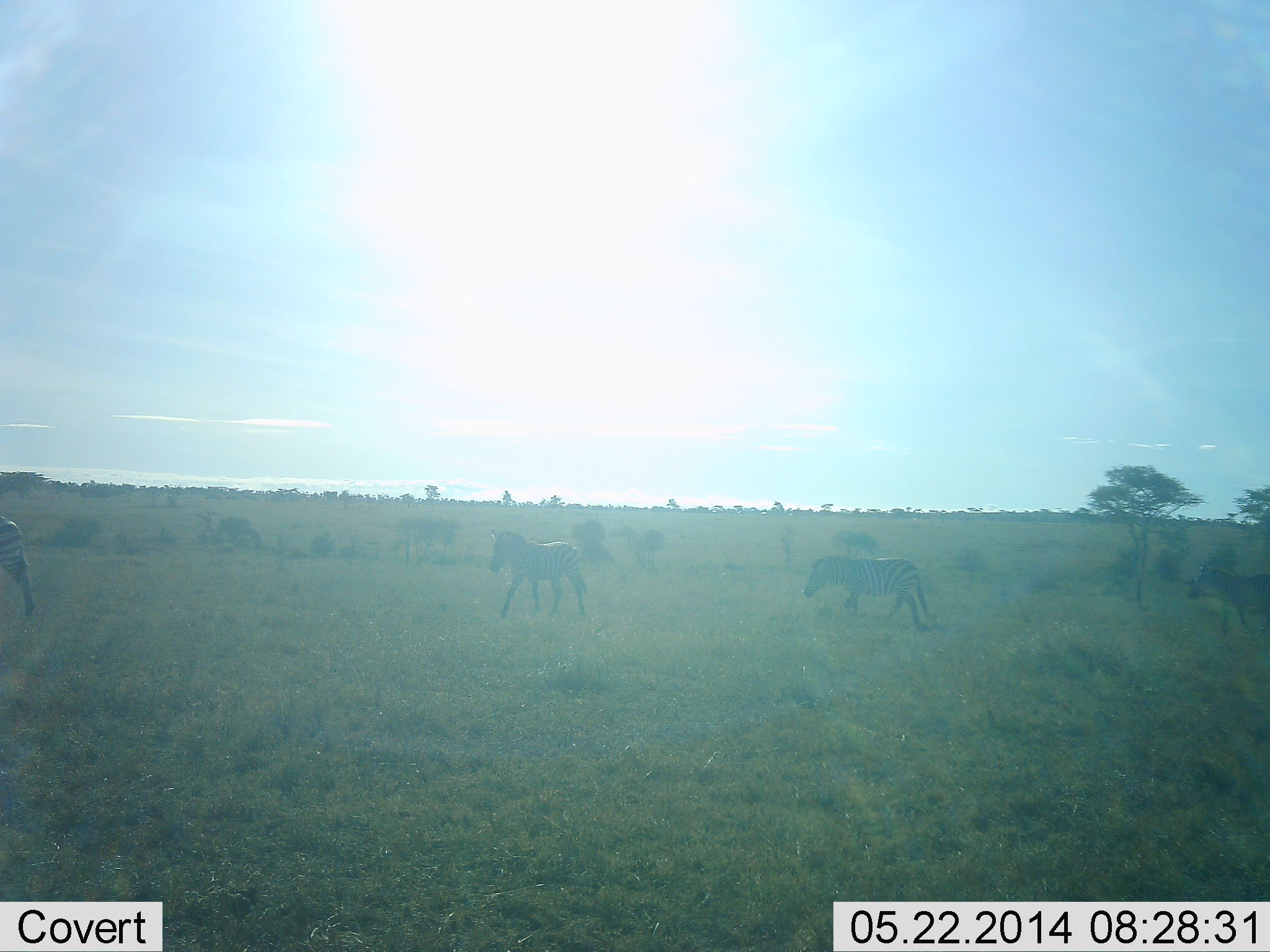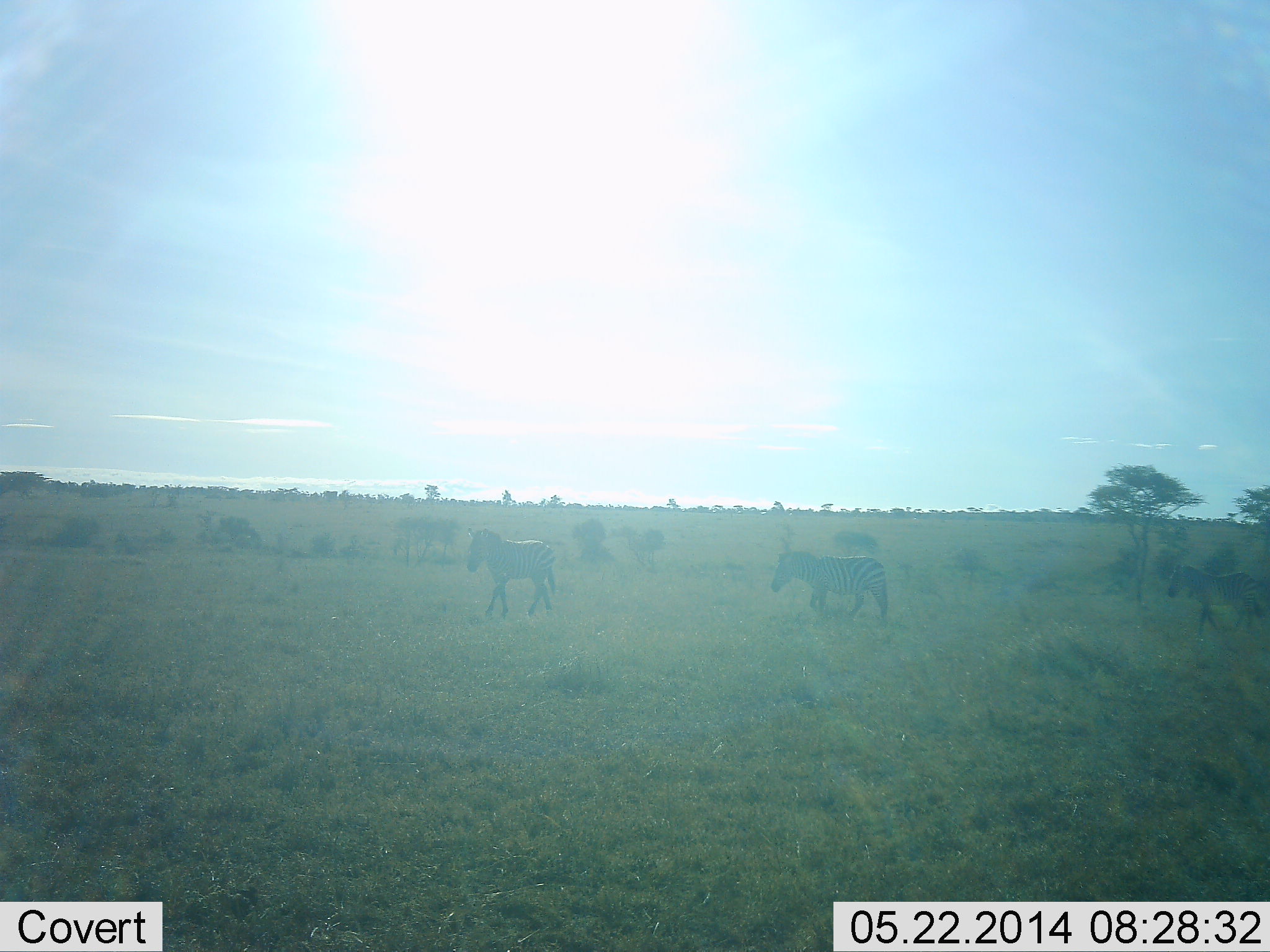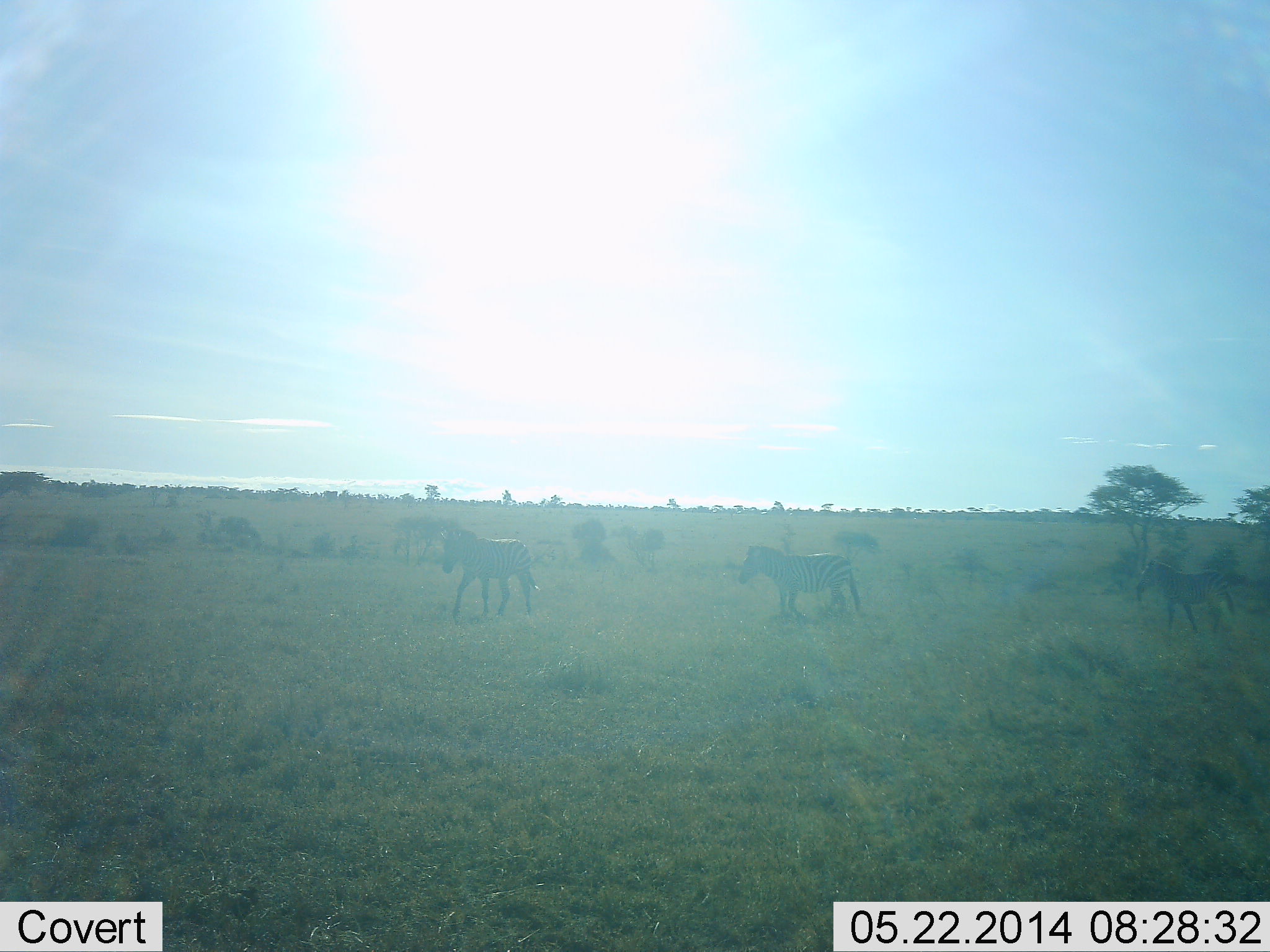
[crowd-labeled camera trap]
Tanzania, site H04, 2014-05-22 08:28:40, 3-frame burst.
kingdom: Animalia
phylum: Chordata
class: Mammalia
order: Perissodactyla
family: Equidae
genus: Equus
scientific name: Equus quagga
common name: plains zebra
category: zebra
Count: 4.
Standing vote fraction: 0%.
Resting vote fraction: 0%.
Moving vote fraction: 100%.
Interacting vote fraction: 0%.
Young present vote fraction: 10%.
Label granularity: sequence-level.